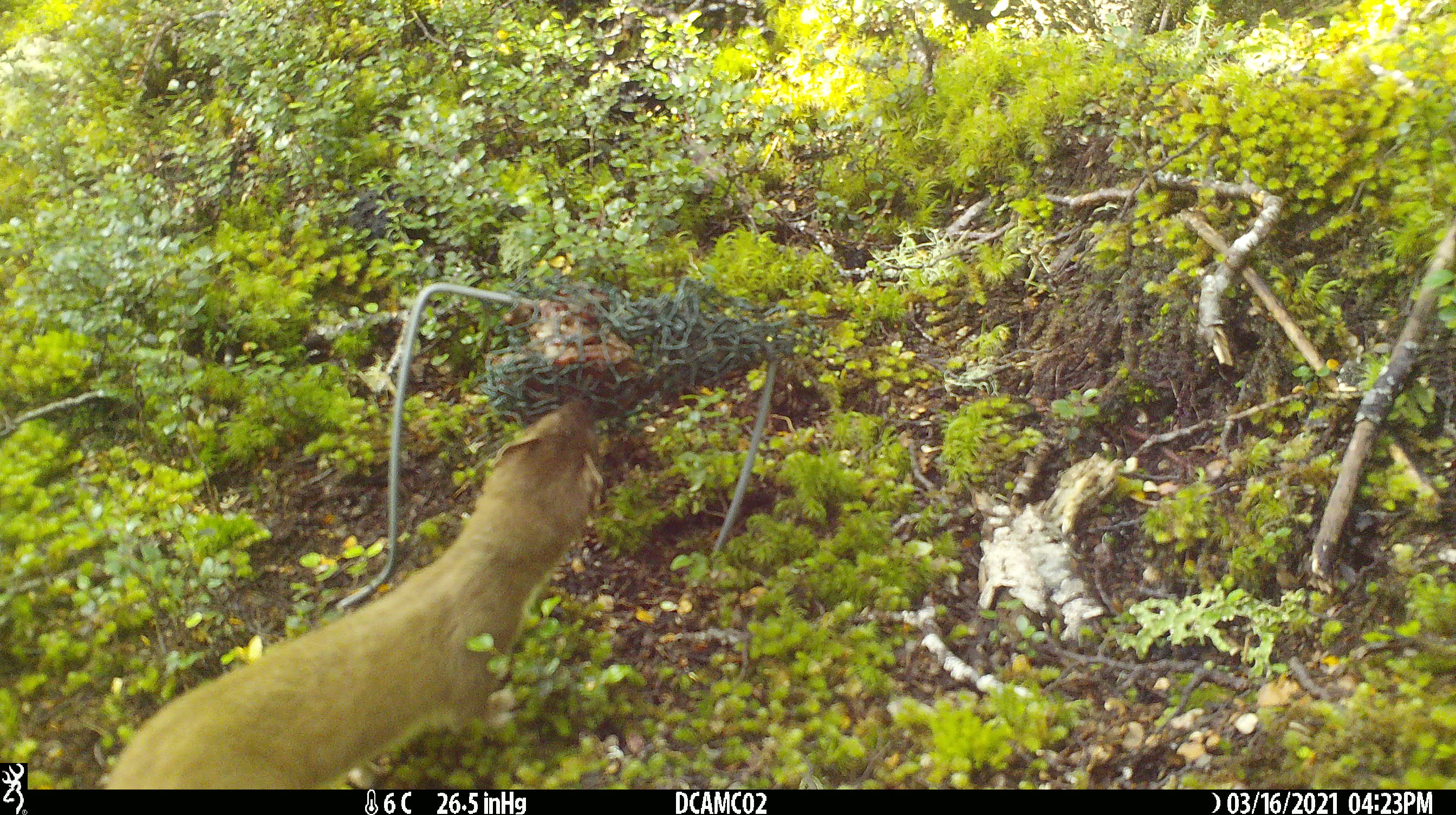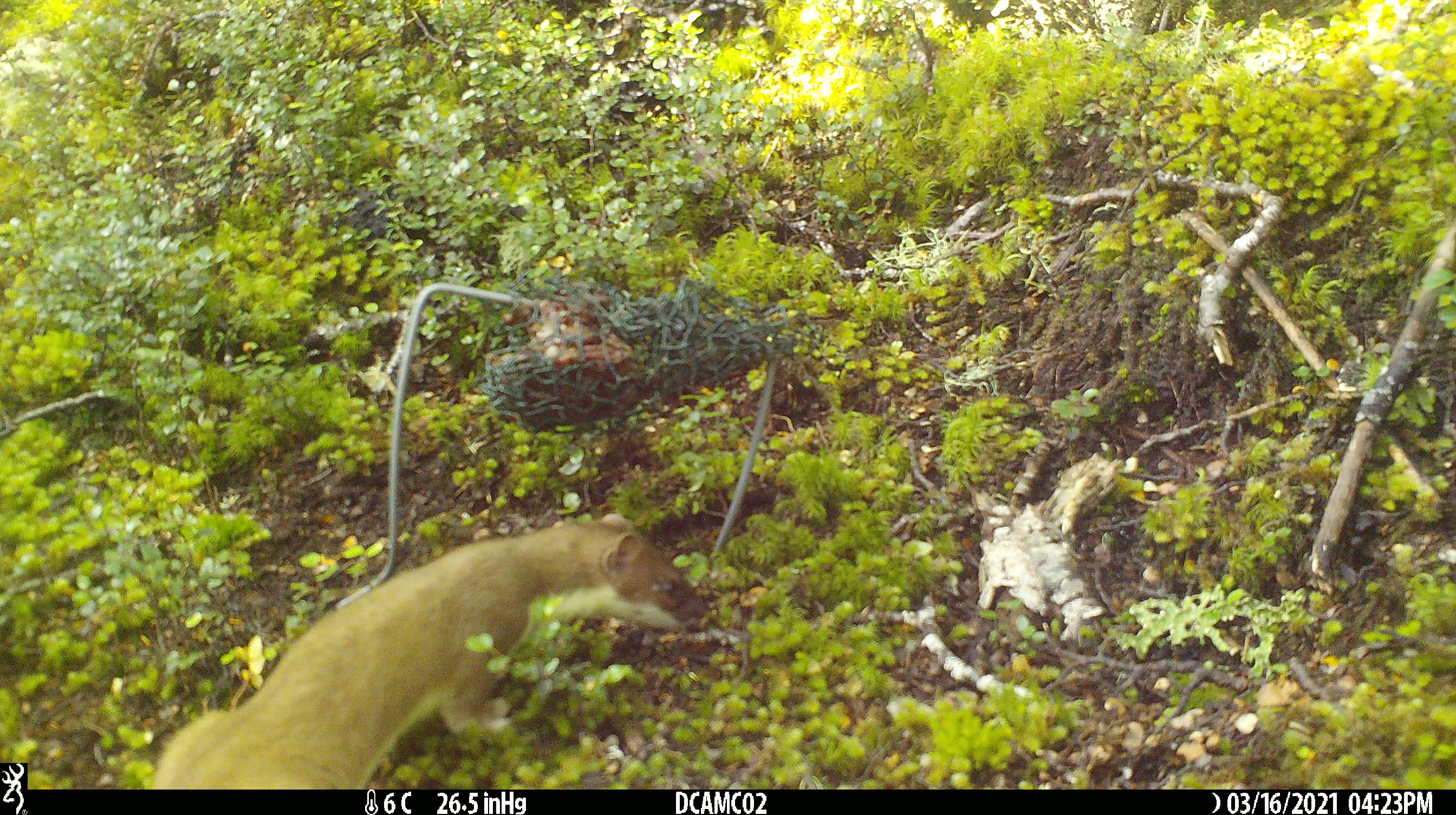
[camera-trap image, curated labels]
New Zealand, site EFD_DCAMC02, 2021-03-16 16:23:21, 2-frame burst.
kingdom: Animalia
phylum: Chordata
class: Mammalia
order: Carnivora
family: Mustelidae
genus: Mustela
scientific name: Mustela erminea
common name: stoat